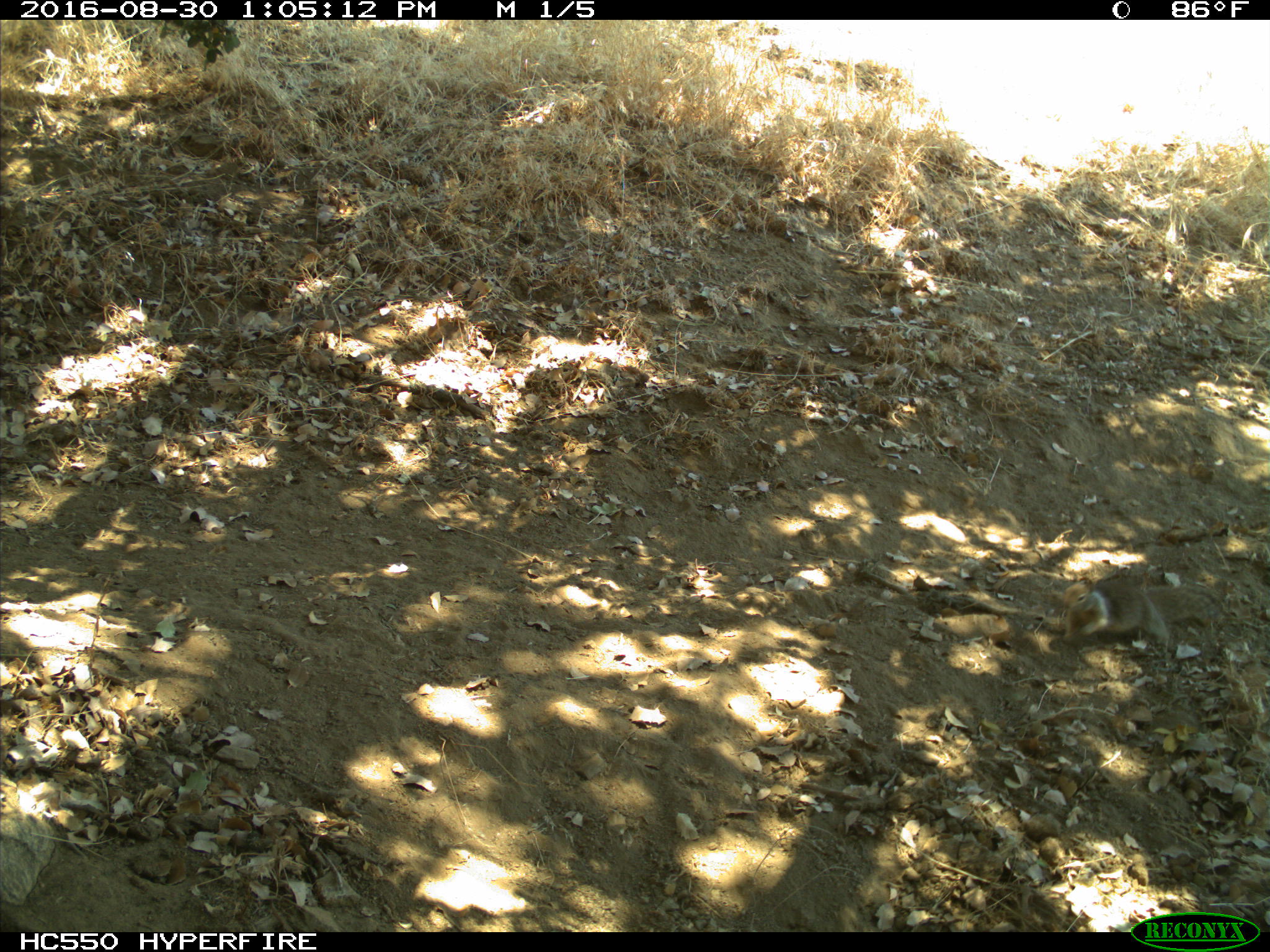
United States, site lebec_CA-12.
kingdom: Animalia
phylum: Chordata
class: Mammalia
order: Rodentia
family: Sciuridae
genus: Otospermophilus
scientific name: Otospermophilus beecheyi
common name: california ground squirrel